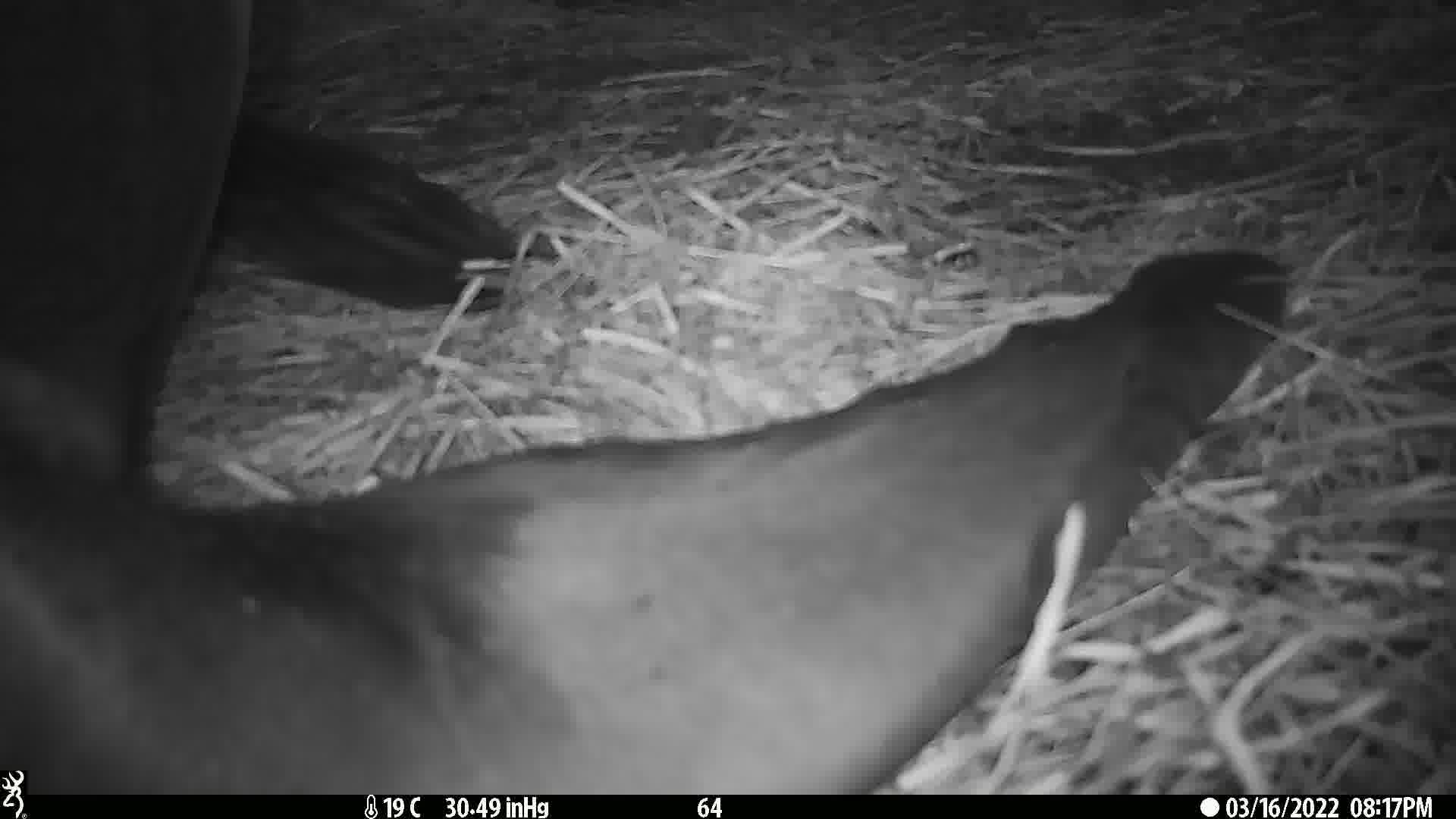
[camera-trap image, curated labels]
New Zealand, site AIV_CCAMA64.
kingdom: Animalia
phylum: Chordata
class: Mammalia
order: Carnivora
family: Otariidae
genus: Phocarctos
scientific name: Phocarctos hookeri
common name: new zealand sea lion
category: sealion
Sealion (new zealand sea lion) (Phocarctos hookeri).